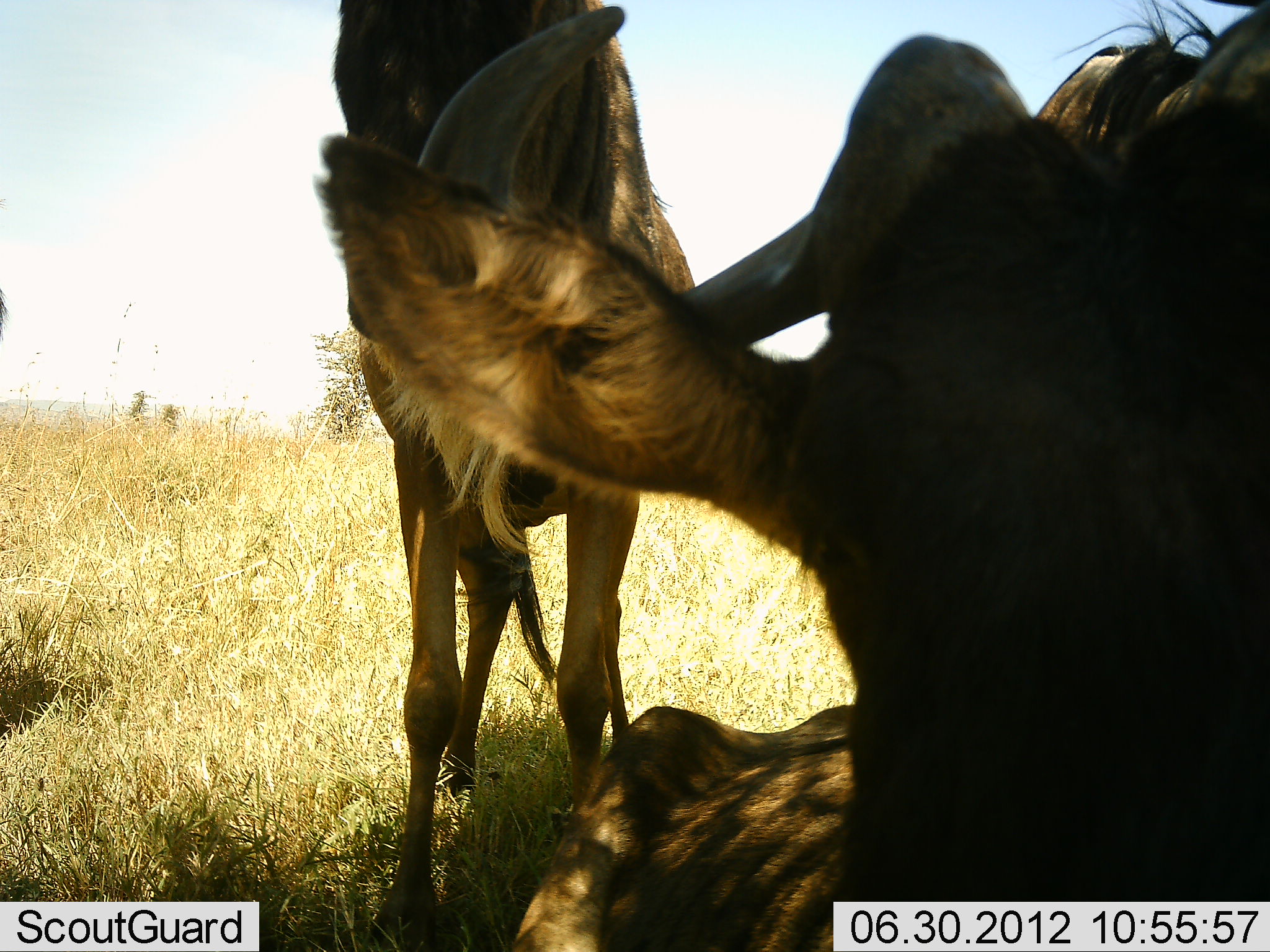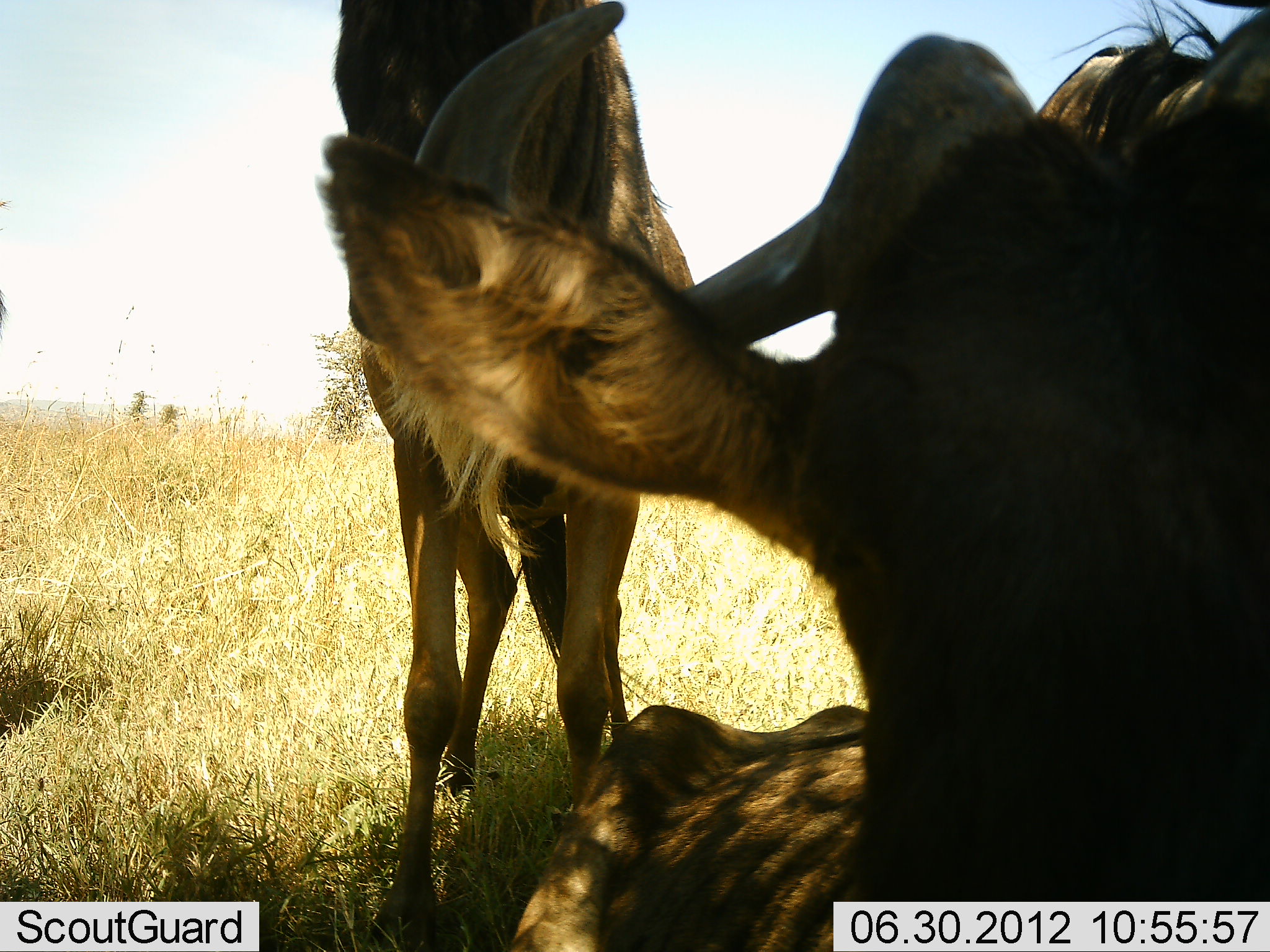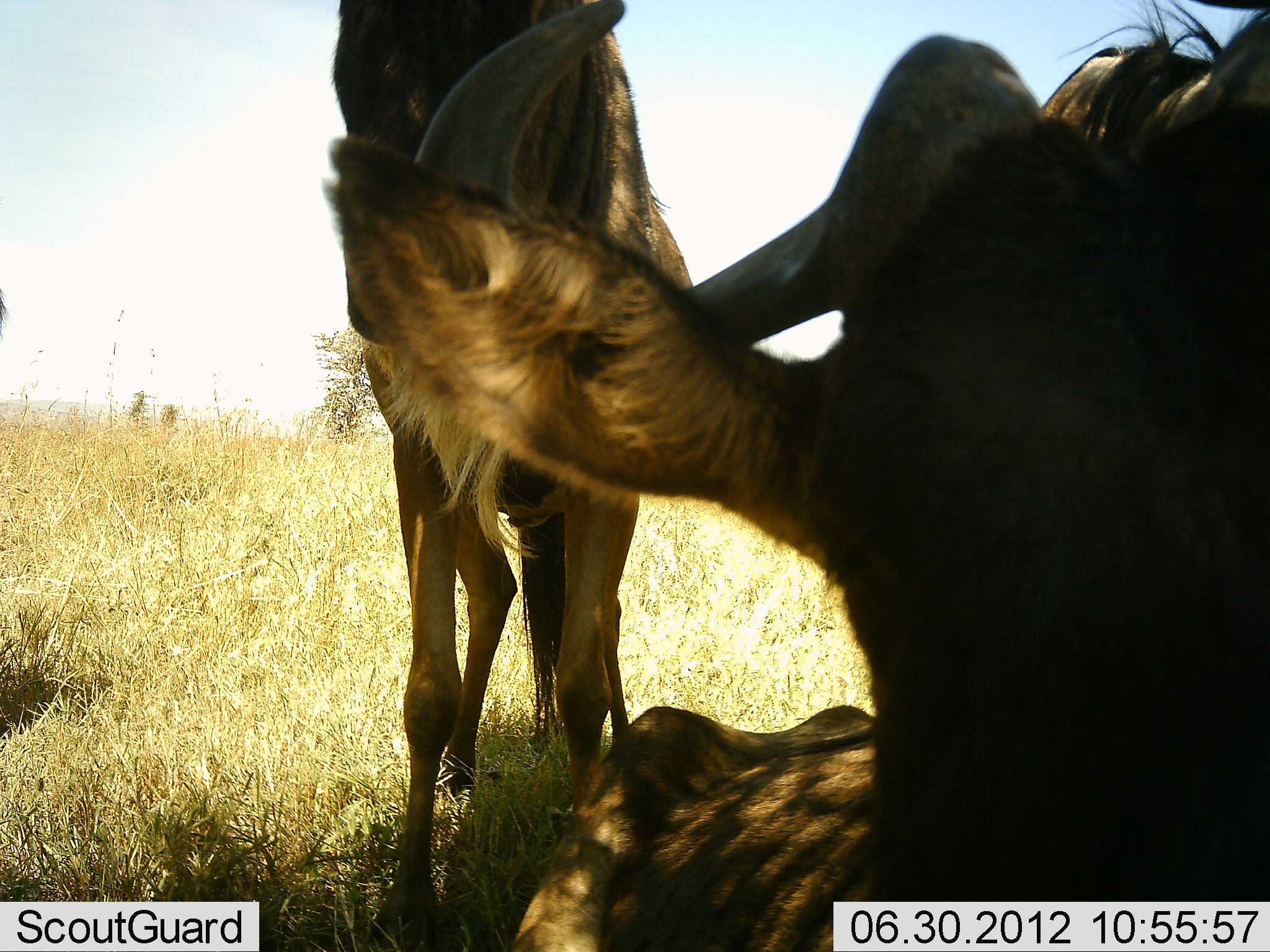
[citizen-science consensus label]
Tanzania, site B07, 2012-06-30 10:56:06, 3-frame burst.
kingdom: Animalia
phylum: Chordata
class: Mammalia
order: Artiodactyla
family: Bovidae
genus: Connochaetes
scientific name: Connochaetes taurinus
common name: blue wildebeest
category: wildebeest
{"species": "wildebeest (blue wildebeest) (Connochaetes taurinus)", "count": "3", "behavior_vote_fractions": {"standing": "100%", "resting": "90%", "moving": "0%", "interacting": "10%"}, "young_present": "0%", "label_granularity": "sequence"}